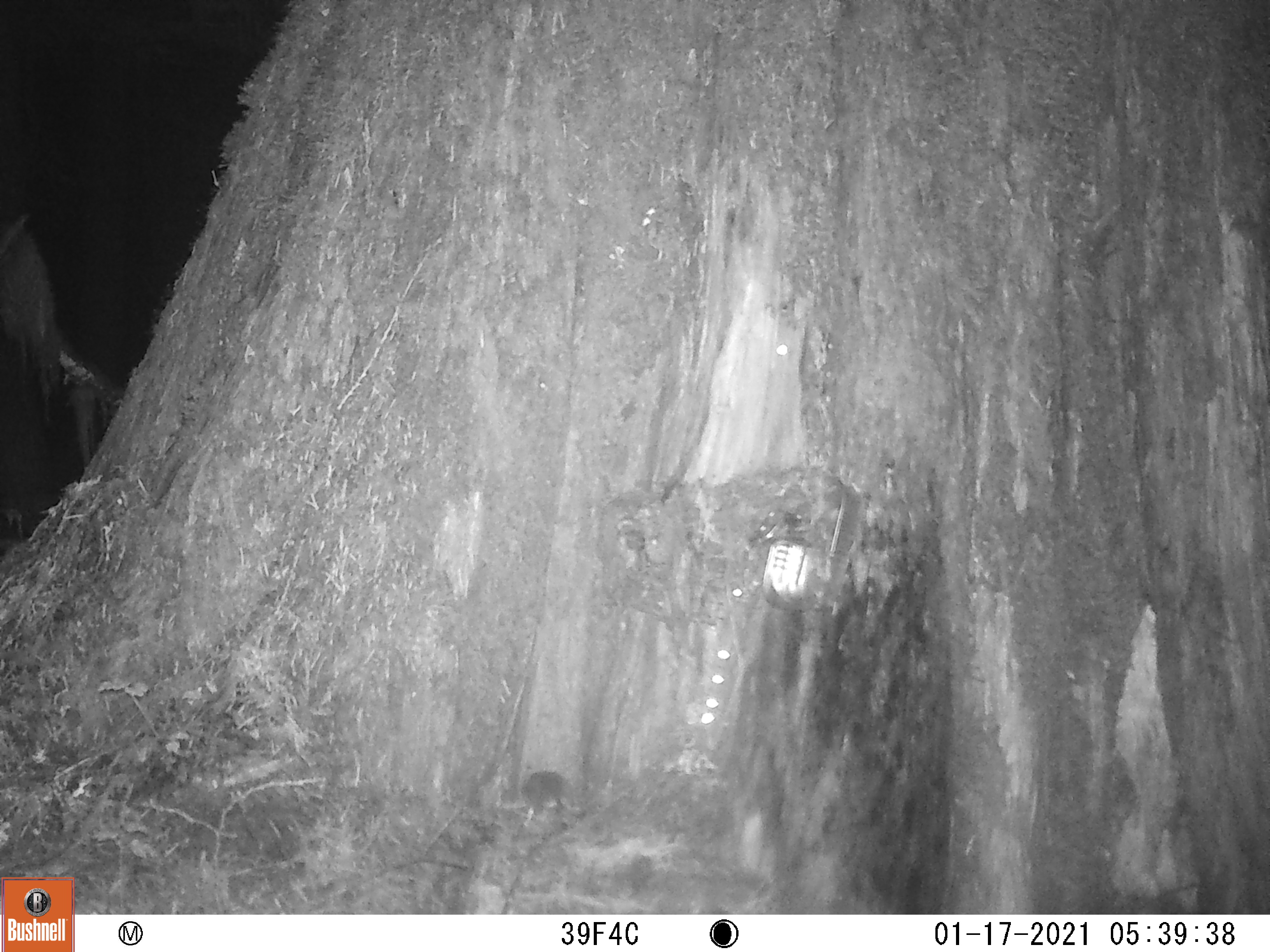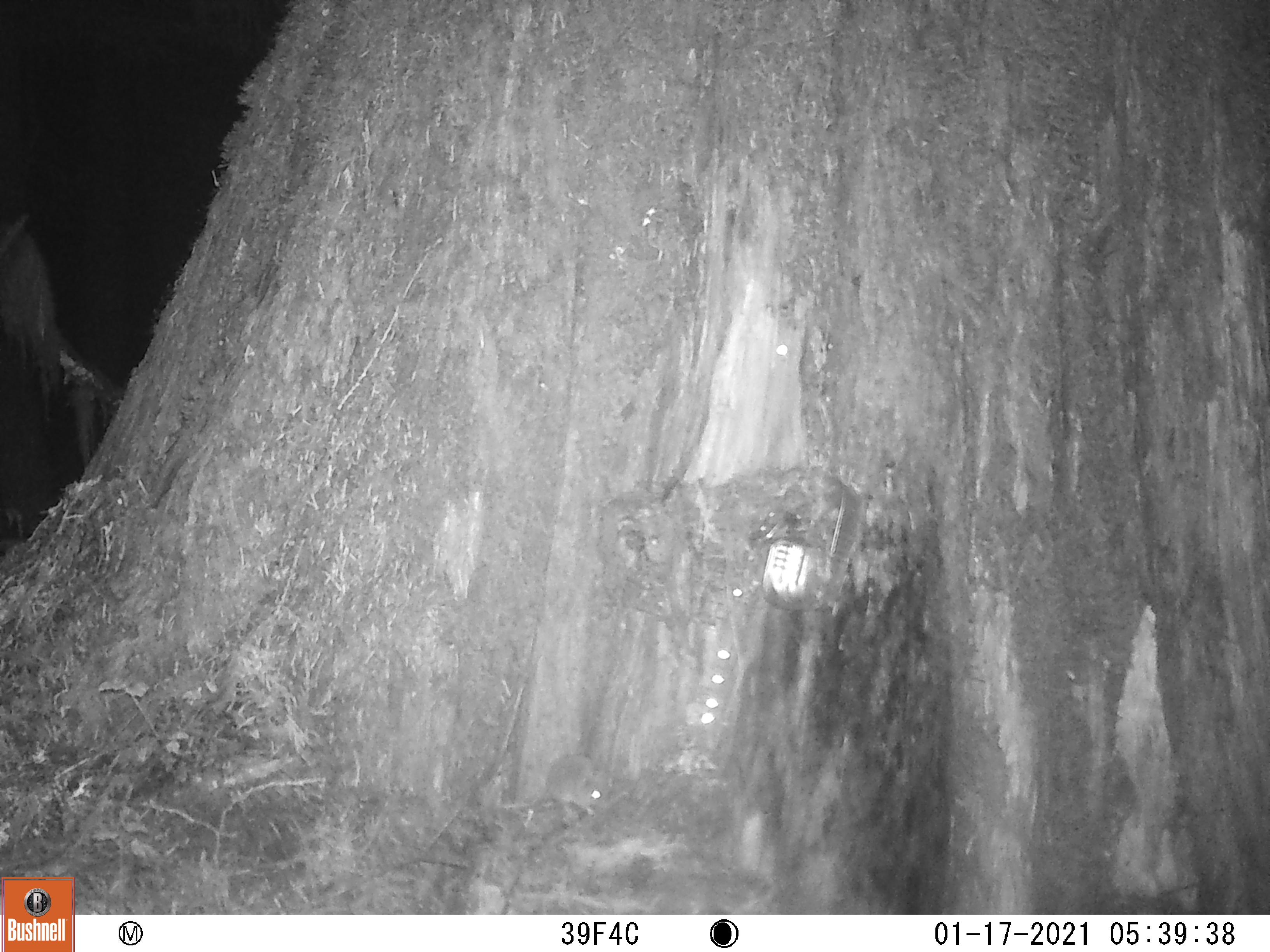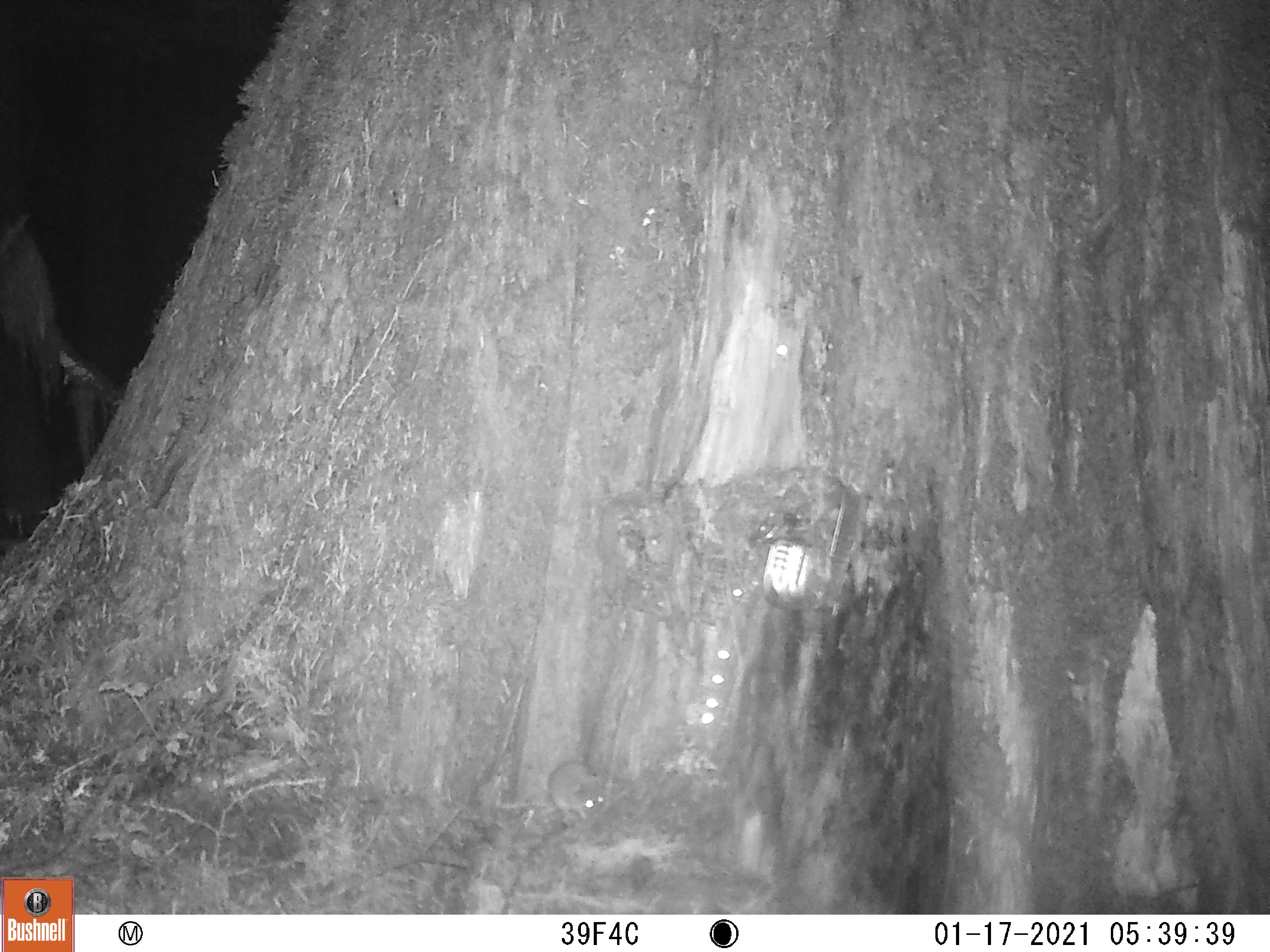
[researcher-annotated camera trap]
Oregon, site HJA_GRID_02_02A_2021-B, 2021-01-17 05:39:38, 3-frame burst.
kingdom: Animalia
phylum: Chordata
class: Mammalia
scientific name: Mammalia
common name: small mammal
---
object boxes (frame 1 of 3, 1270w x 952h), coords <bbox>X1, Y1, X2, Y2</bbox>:
small mammal: <bbox>514, 757, 596, 830</bbox>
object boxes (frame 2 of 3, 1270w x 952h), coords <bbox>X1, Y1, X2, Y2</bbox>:
small mammal: <bbox>493, 748, 626, 837</bbox>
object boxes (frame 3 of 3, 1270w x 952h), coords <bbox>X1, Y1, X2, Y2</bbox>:
small mammal: <bbox>489, 755, 618, 822</bbox>